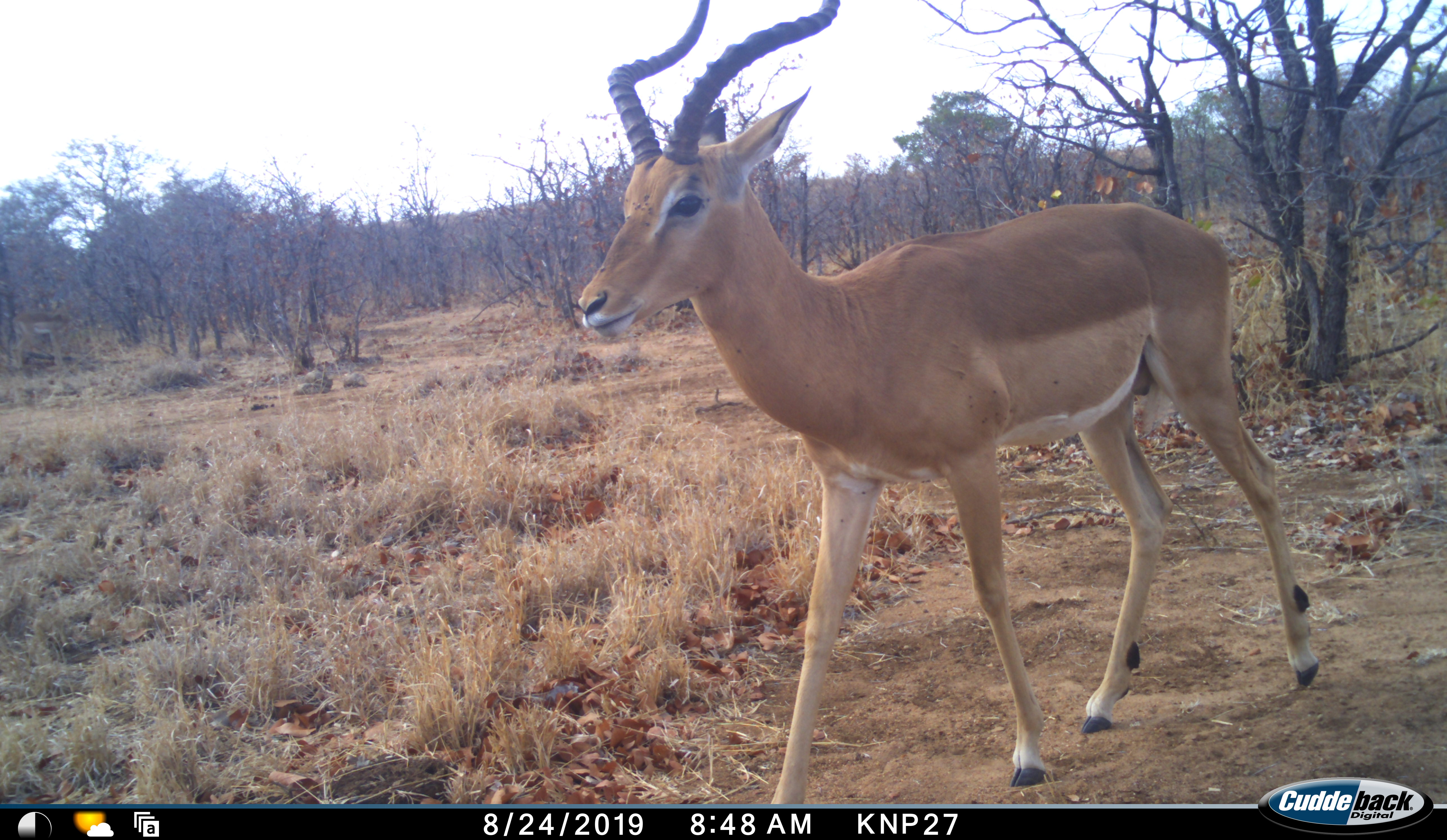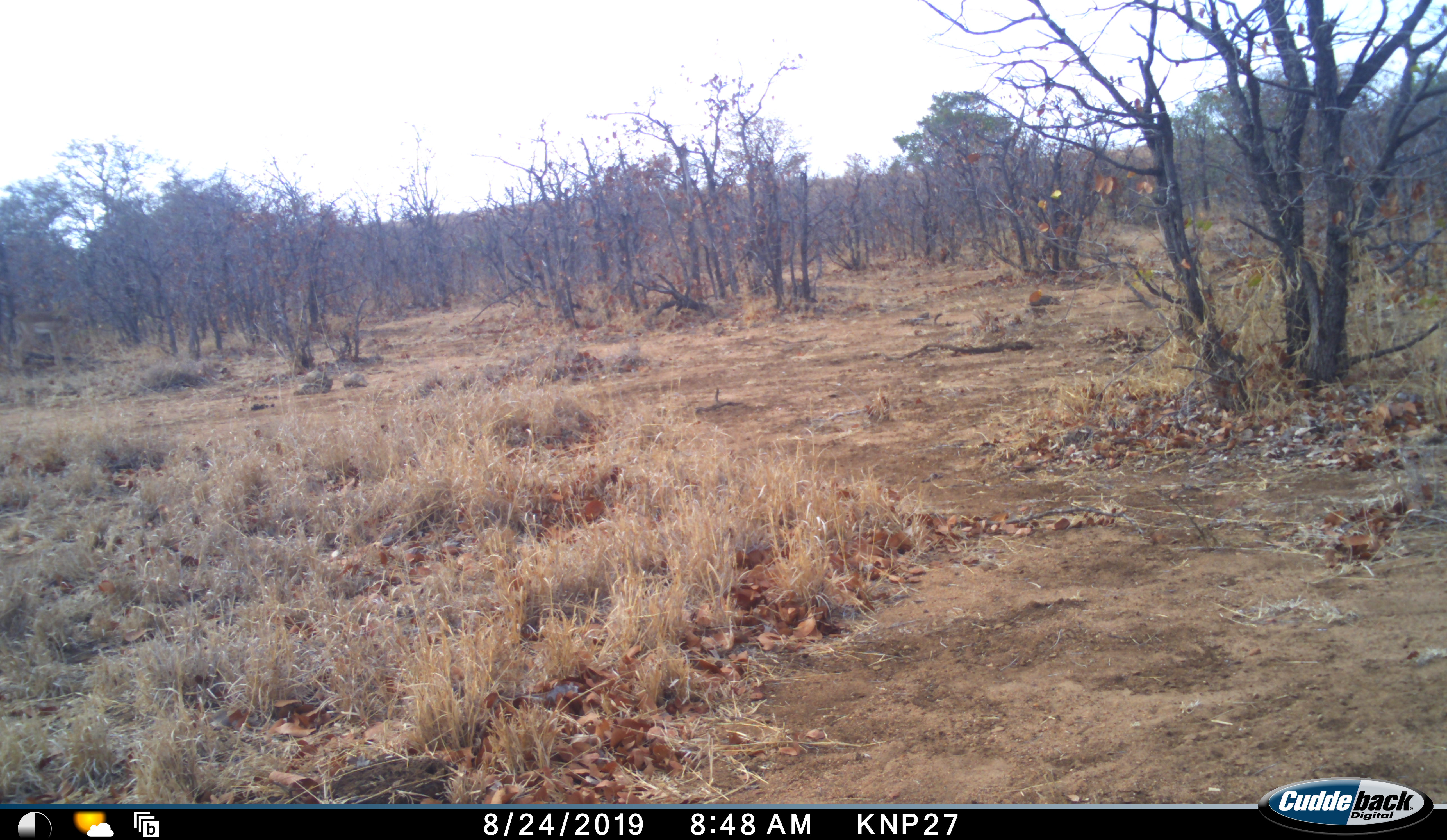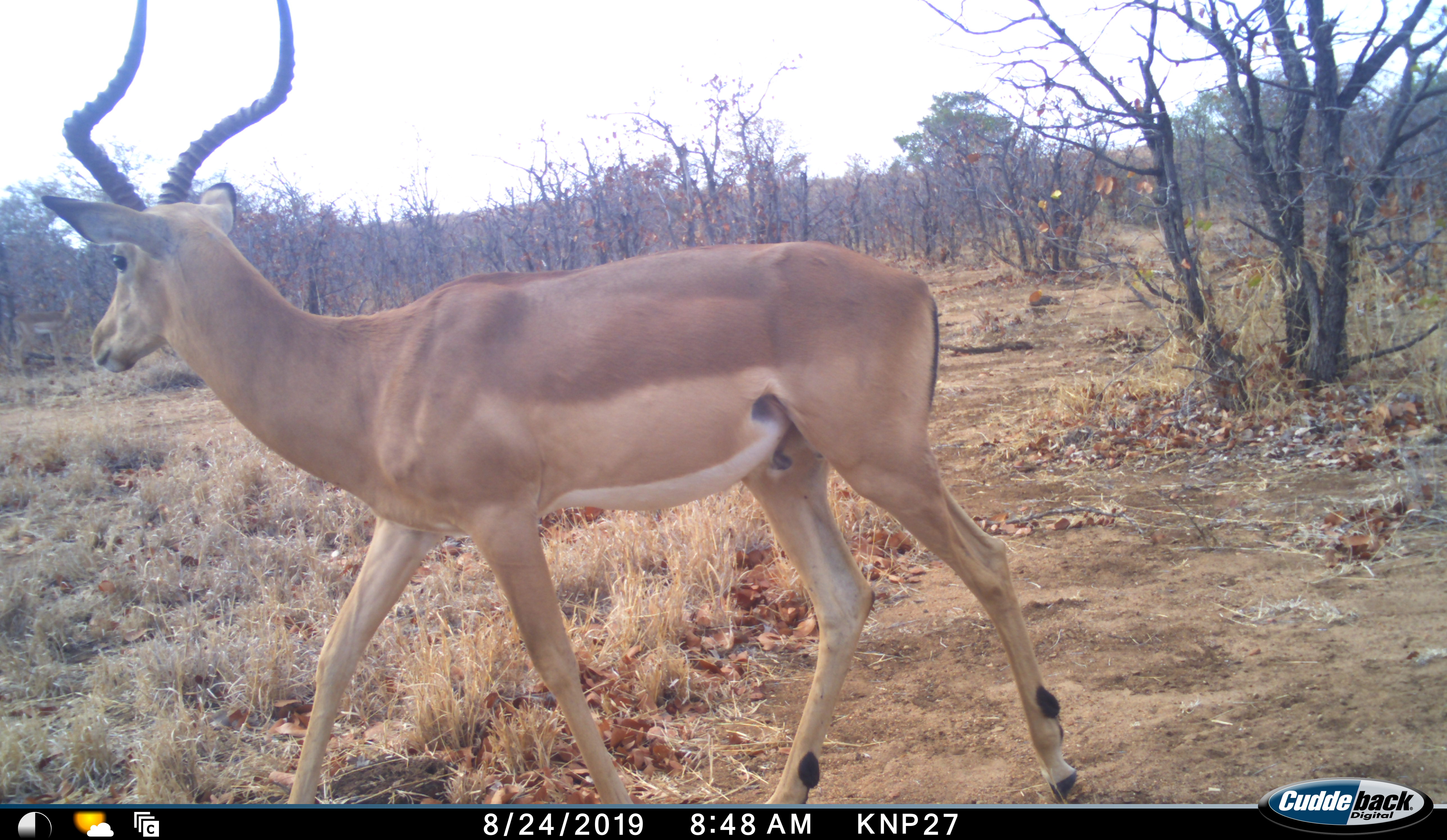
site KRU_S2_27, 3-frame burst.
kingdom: Animalia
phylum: Chordata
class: Mammalia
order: Artiodactyla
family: Bovidae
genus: Aepyceros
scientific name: Aepyceros melampus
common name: impala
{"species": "impala (Aepyceros melampus)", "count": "1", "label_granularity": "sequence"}